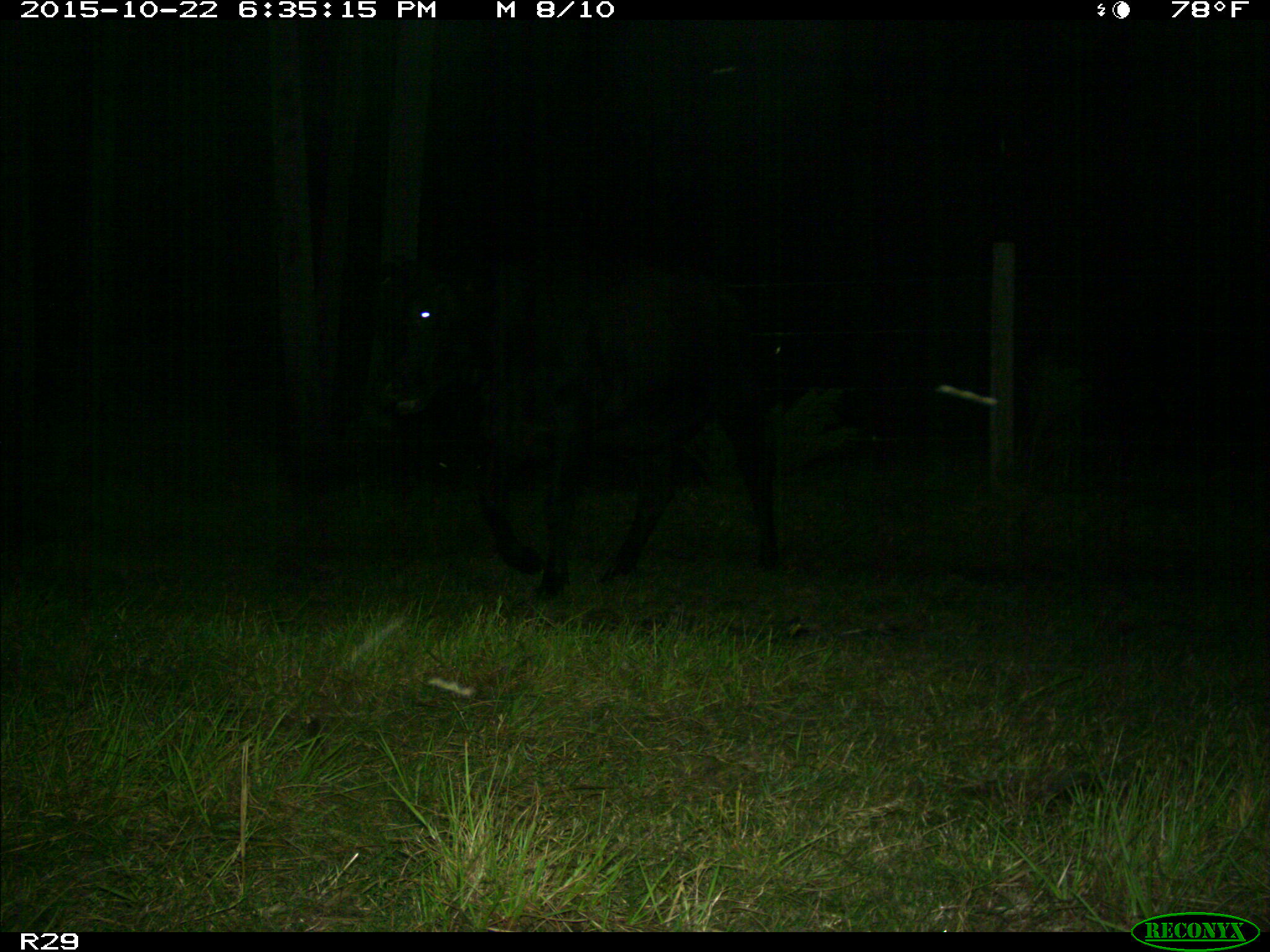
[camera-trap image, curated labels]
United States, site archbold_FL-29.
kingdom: Animalia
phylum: Chordata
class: Mammalia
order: Artiodactyla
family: Bovidae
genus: Bos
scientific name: Bos taurus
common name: domestic cow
Bos taurus (domestic cow).